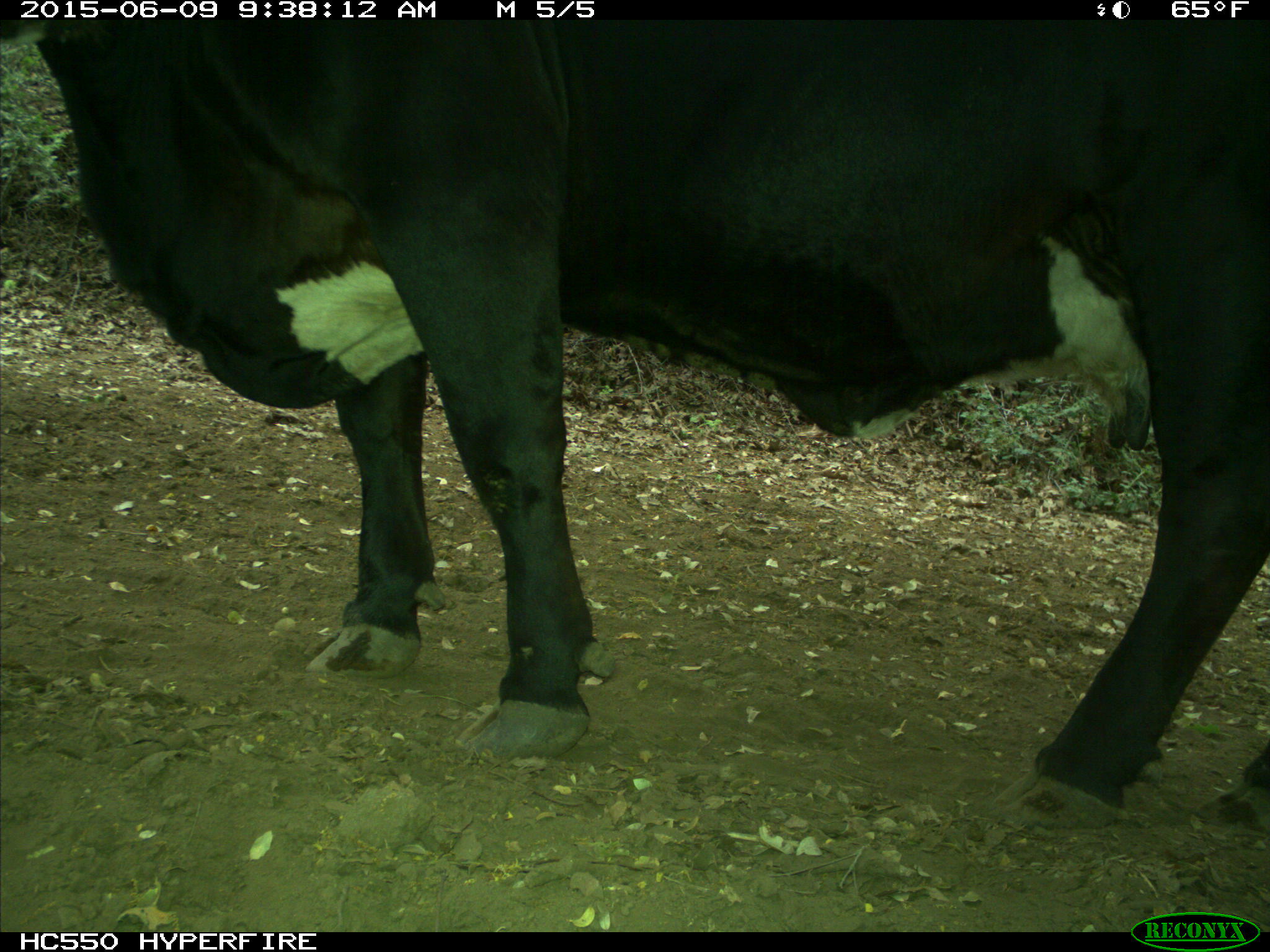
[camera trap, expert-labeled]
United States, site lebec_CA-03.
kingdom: Animalia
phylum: Chordata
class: Mammalia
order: Artiodactyla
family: Bovidae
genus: Bos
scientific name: Bos taurus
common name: domestic cow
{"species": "Bos taurus (domestic cow)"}